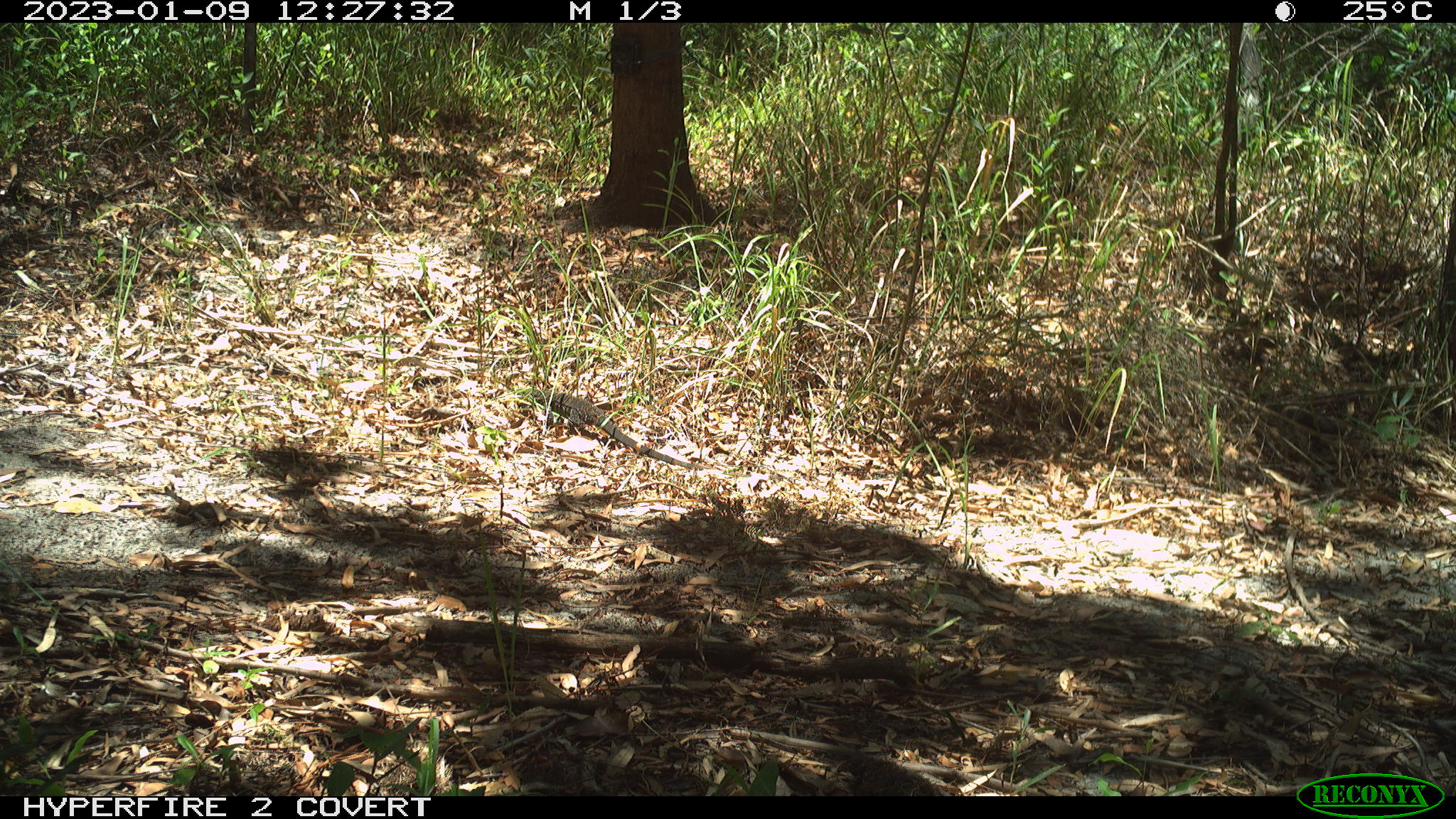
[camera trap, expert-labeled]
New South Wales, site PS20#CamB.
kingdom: Animalia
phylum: Chordata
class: Reptilia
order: Squamata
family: Varanidae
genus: Varanus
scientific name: Varanus varius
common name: lace monitor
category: goanna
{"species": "goanna (lace monitor) (Varanus varius)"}